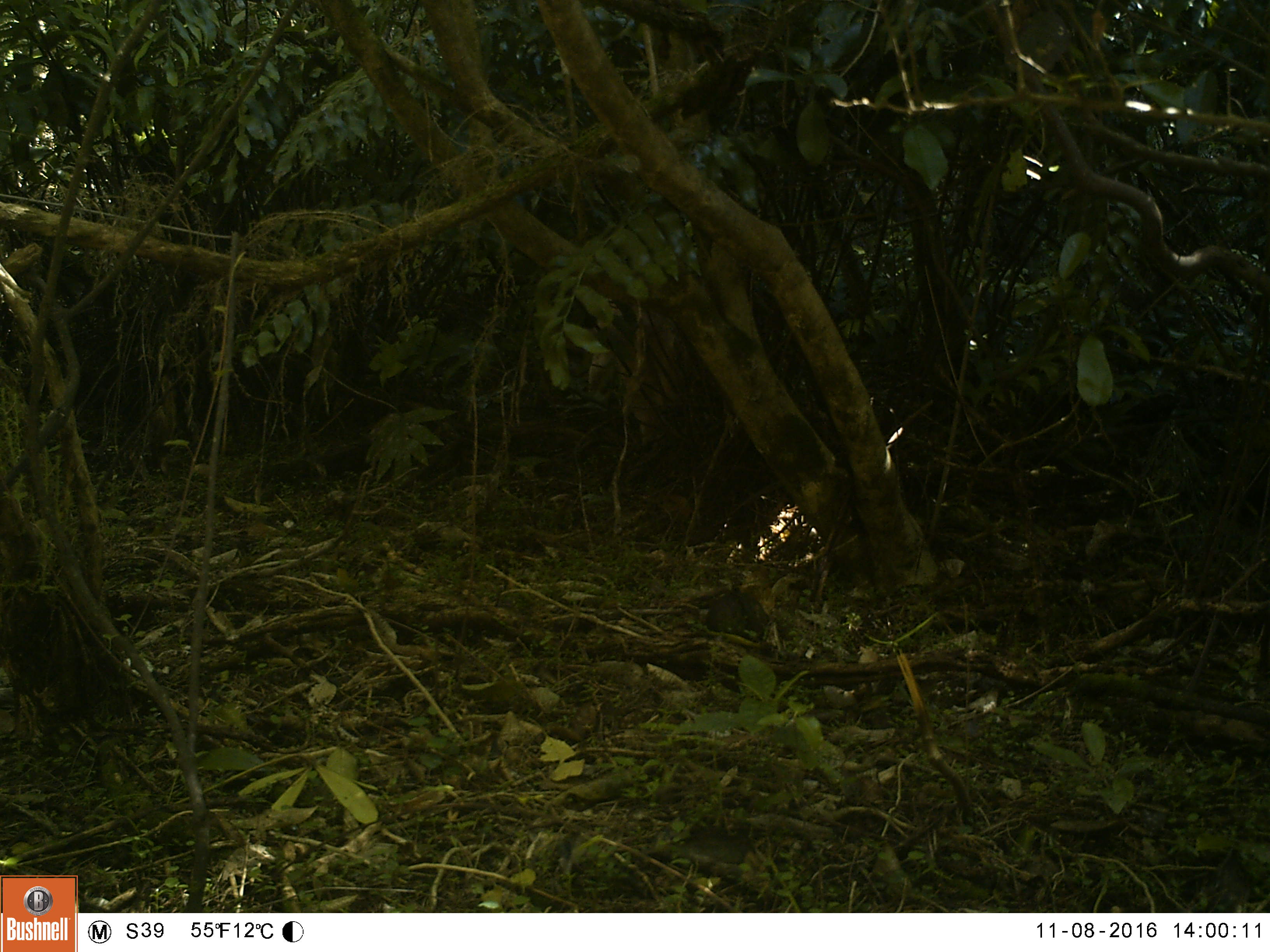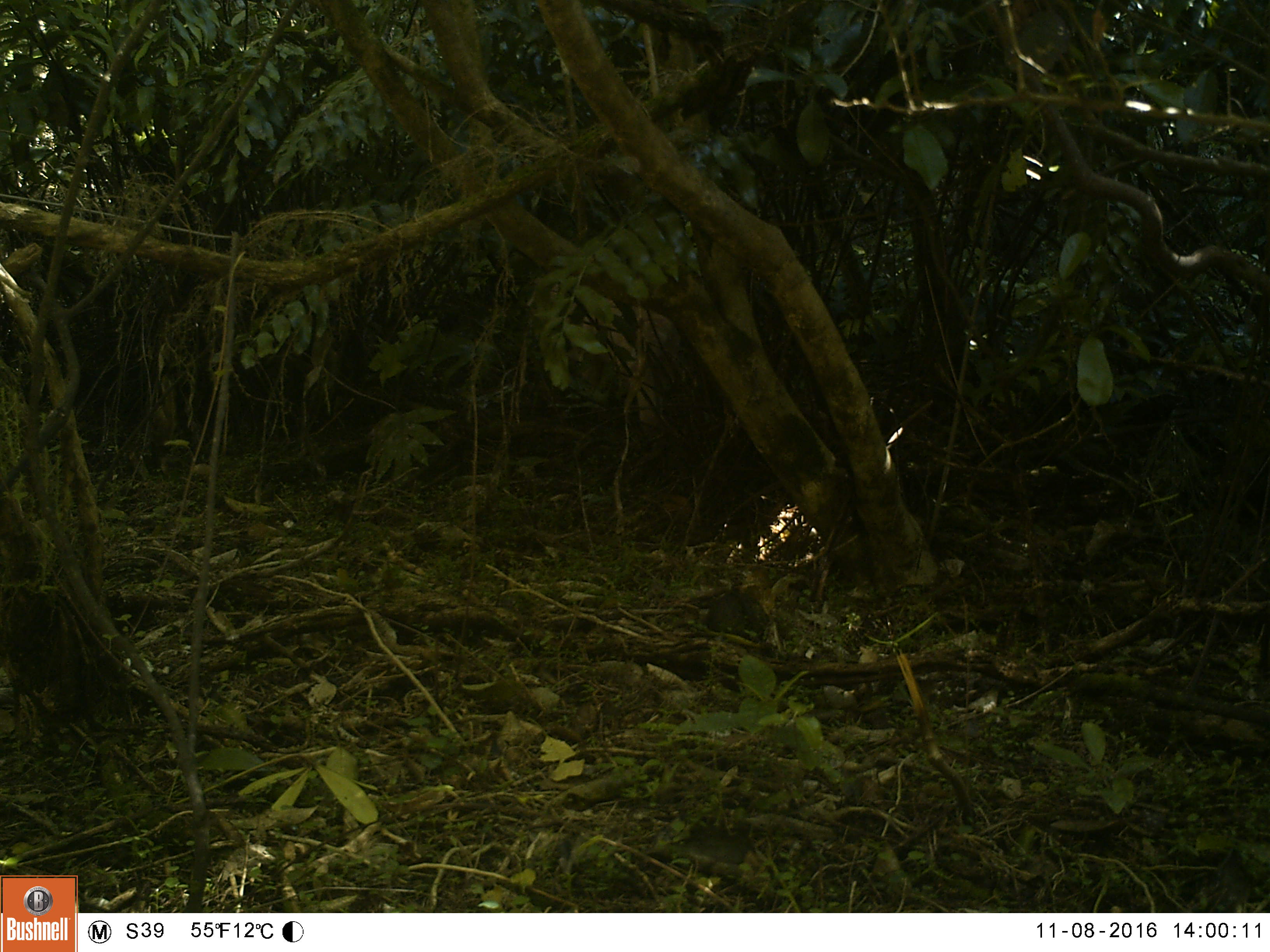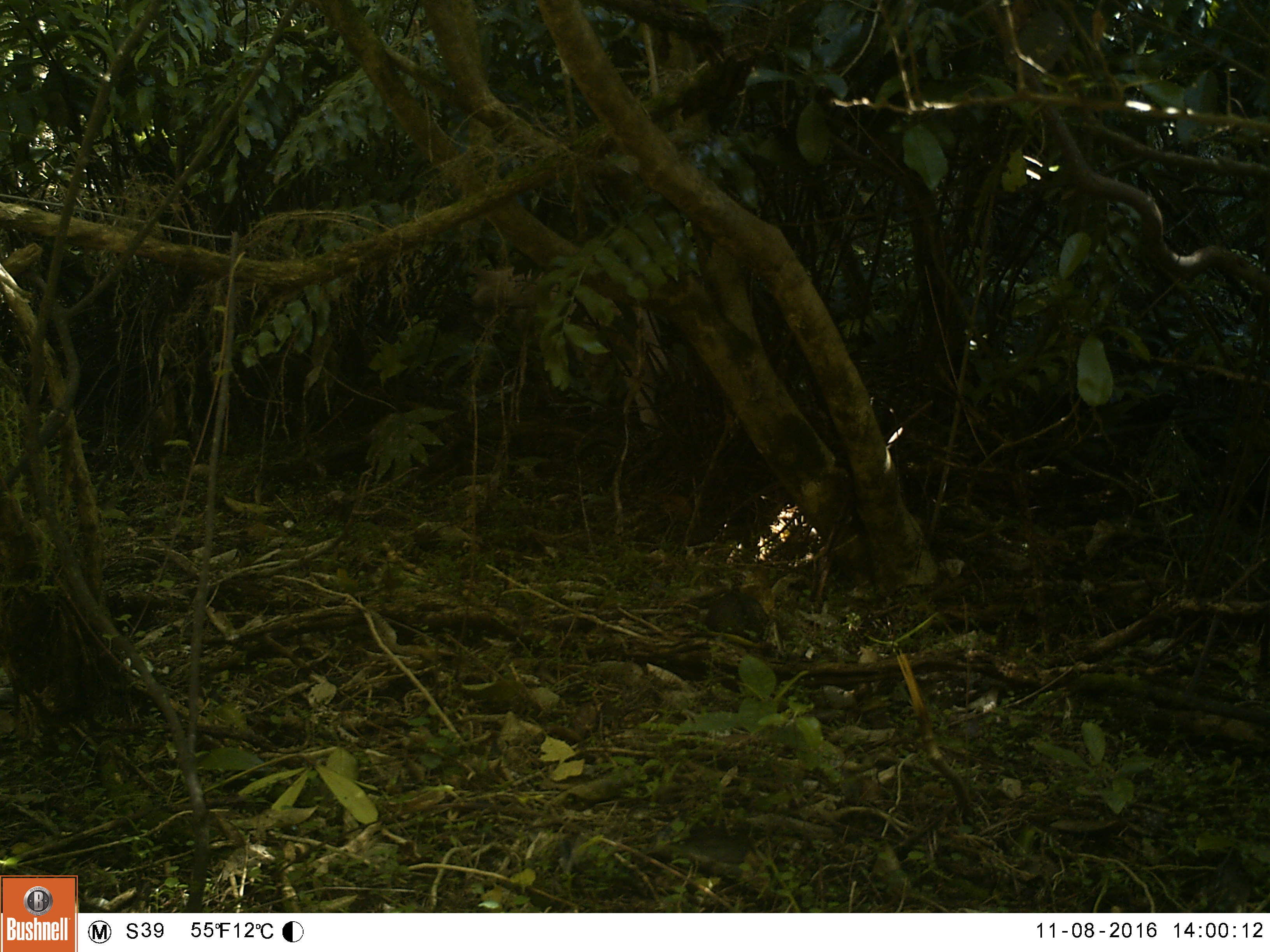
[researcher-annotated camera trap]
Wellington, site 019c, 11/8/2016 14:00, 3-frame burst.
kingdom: Animalia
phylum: Chordata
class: Mammalia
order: Carnivora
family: Felidae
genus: Felis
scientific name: Felis catus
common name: cat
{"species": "cat (Felis catus)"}